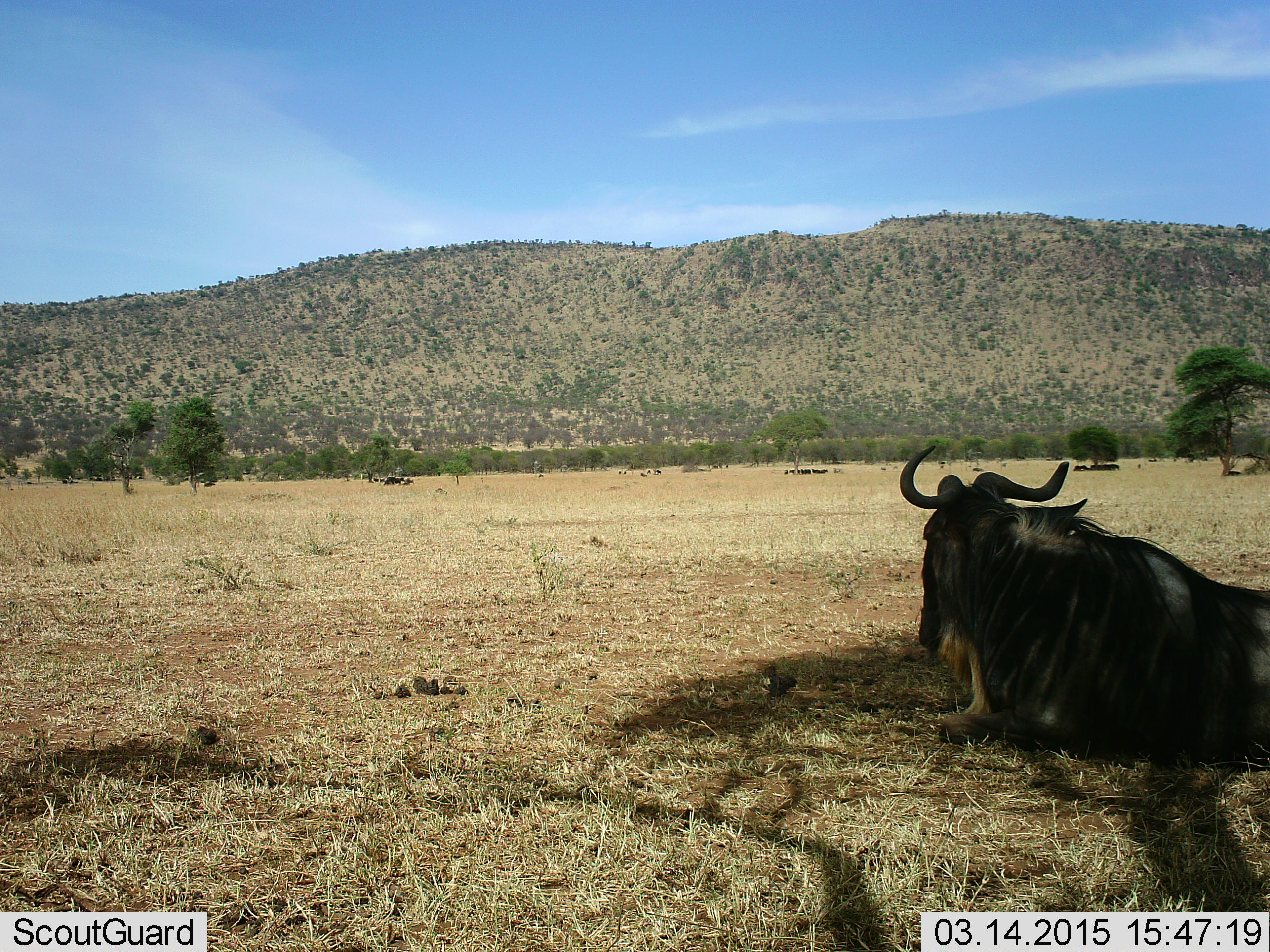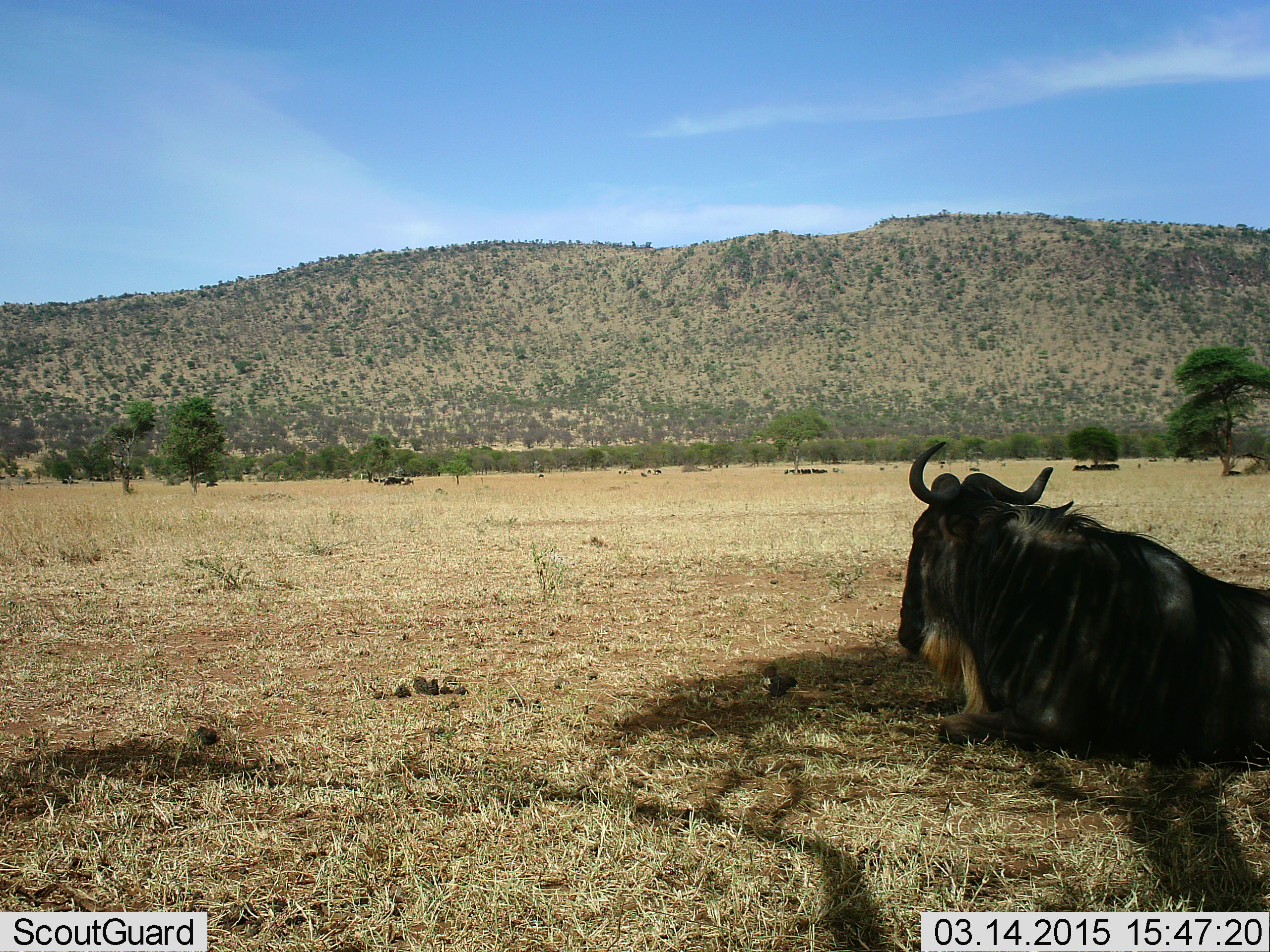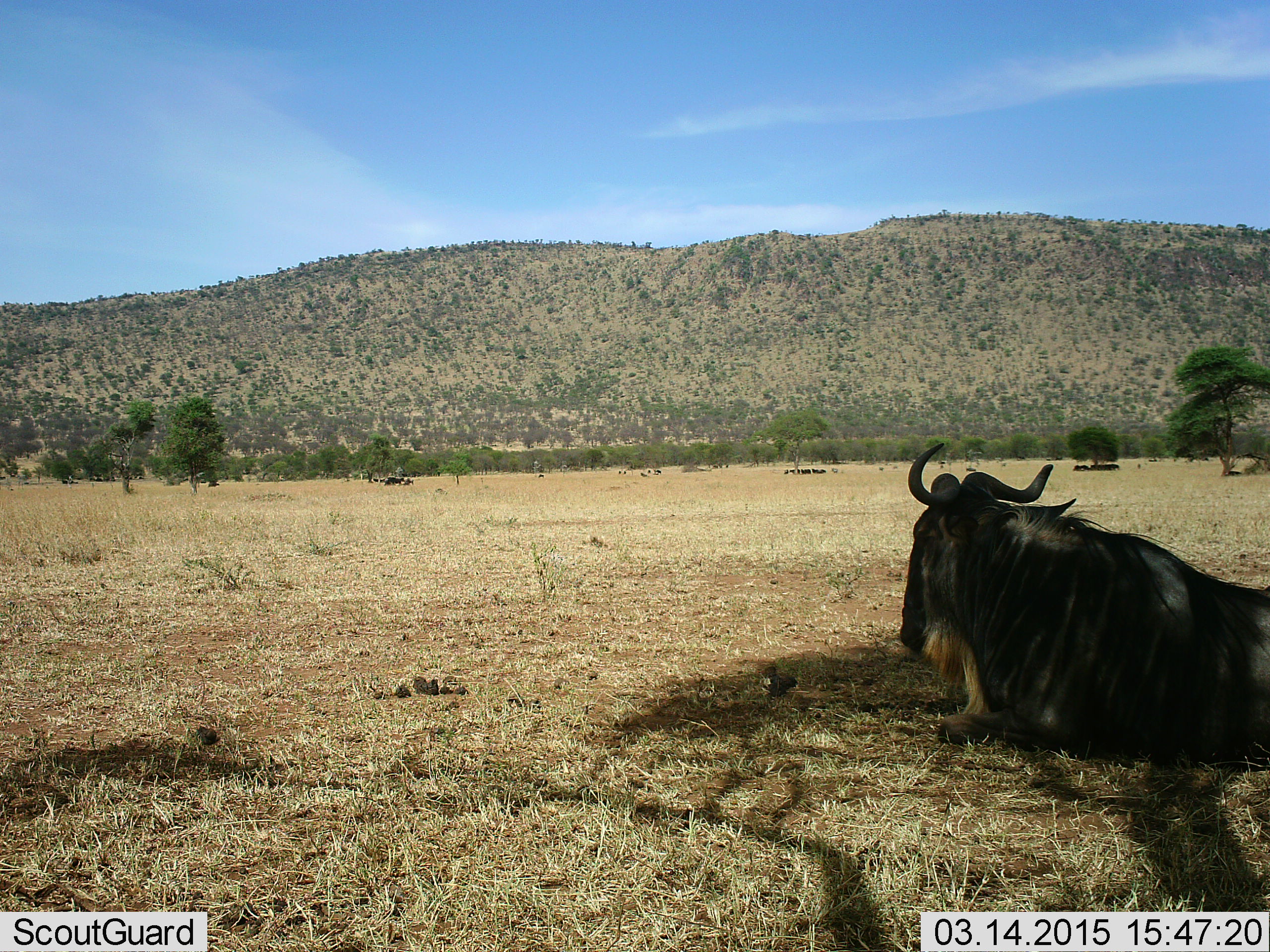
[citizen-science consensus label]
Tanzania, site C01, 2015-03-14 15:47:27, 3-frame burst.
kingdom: Animalia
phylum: Chordata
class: Mammalia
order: Artiodactyla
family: Bovidae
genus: Connochaetes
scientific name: Connochaetes taurinus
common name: blue wildebeest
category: wildebeest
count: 1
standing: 0%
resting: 100%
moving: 0%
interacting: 0%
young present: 0%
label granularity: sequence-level